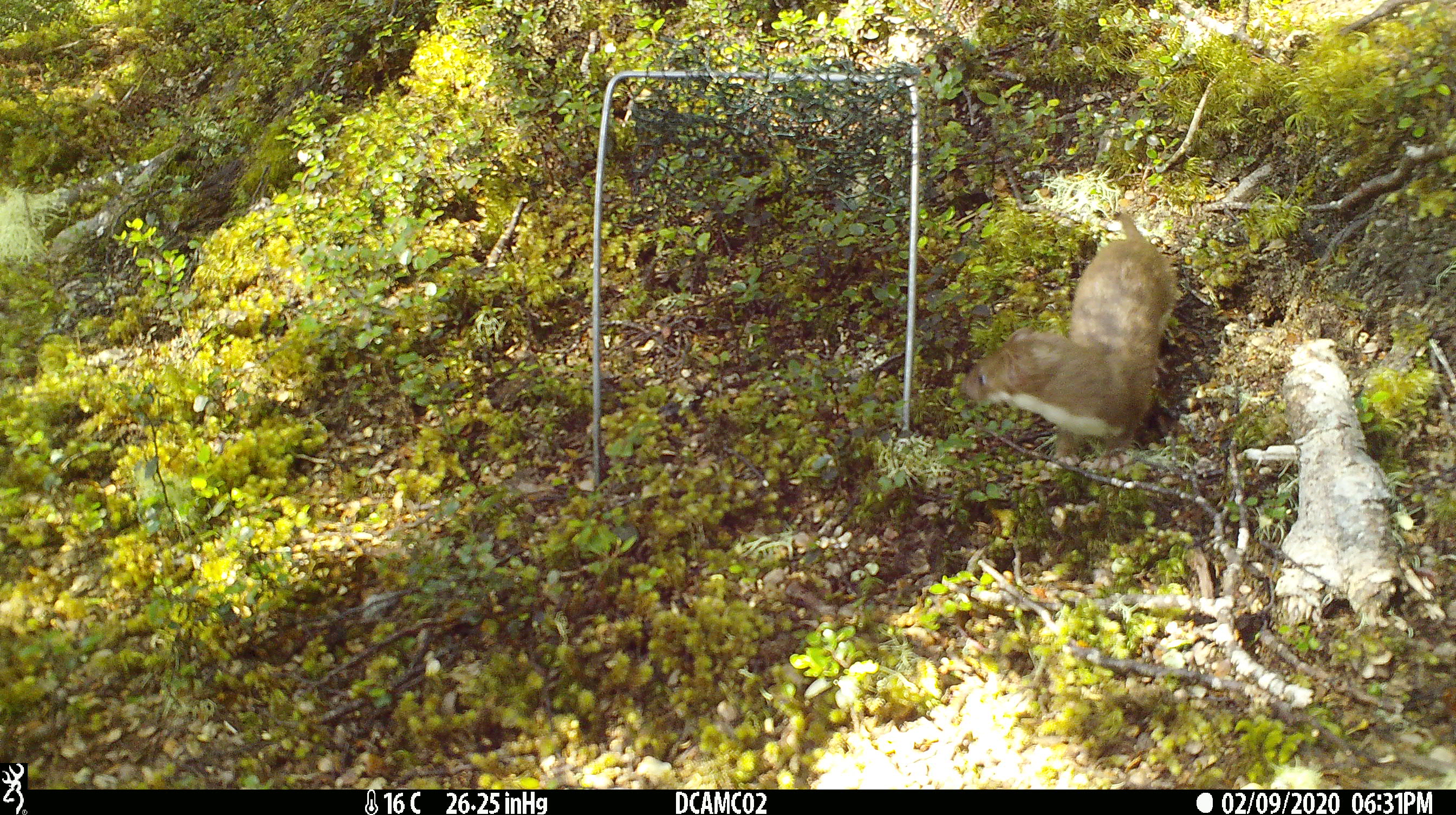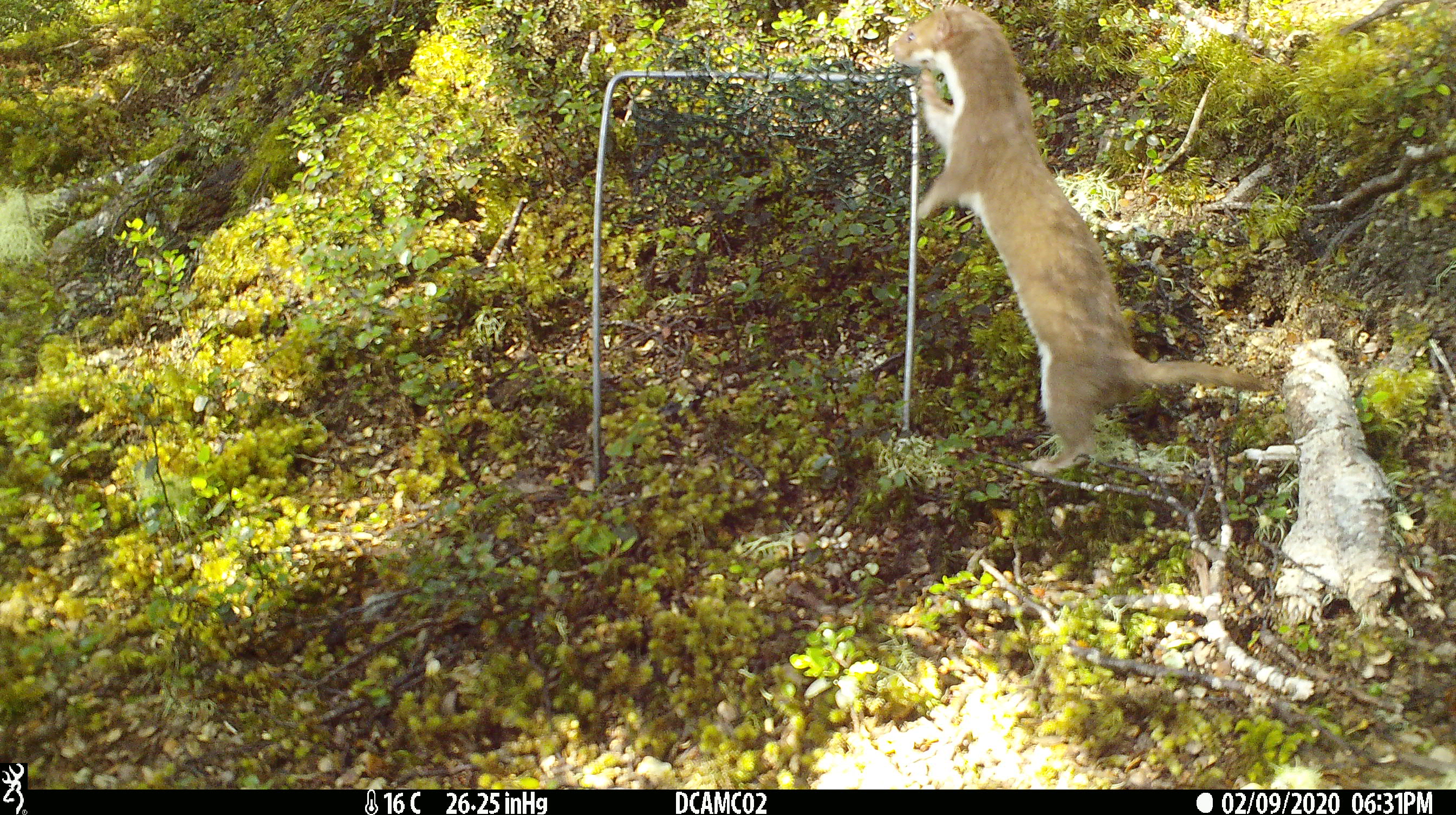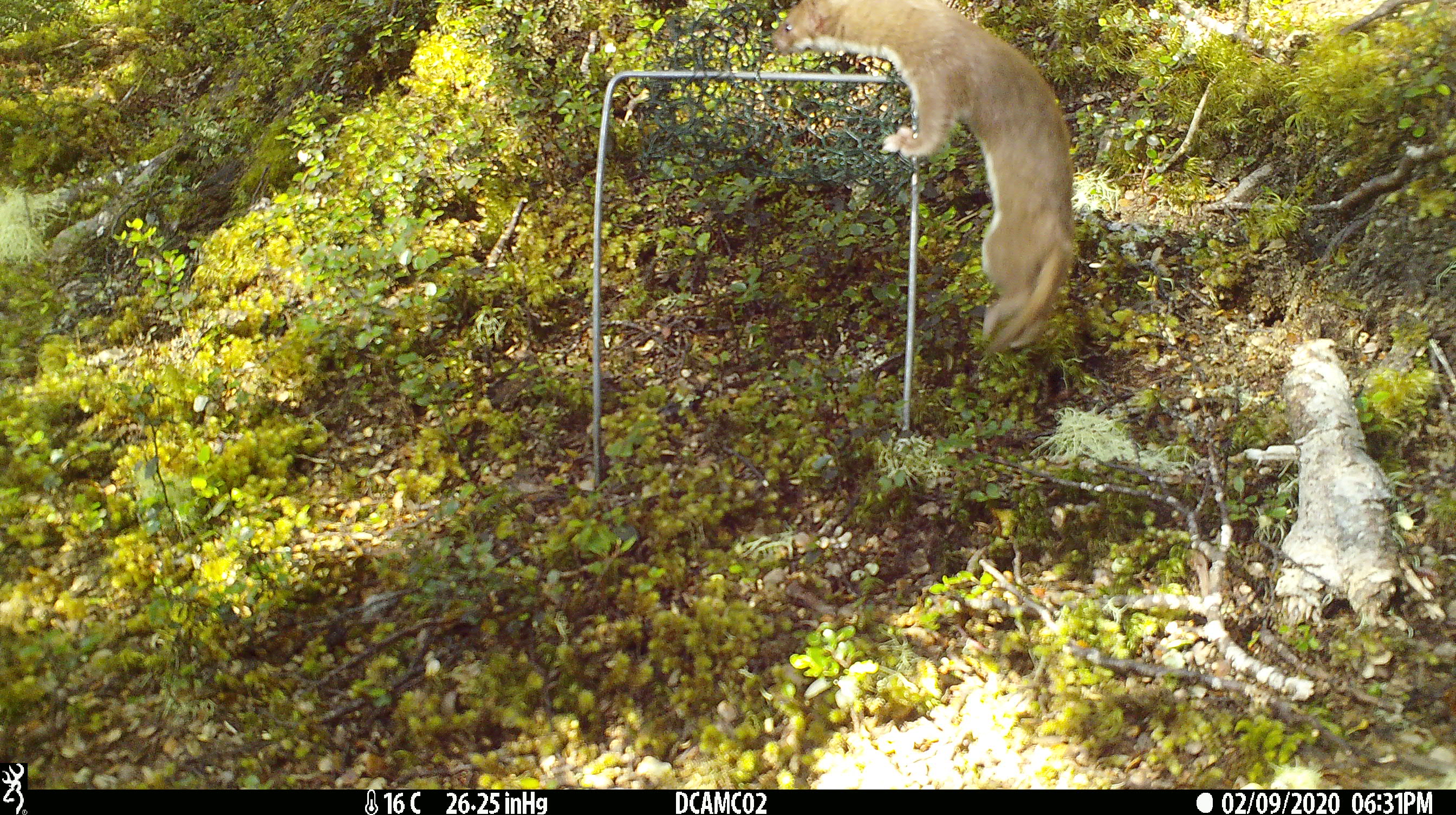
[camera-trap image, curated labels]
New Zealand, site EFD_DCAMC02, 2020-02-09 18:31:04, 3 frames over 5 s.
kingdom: Animalia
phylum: Chordata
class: Mammalia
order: Carnivora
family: Mustelidae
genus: Mustela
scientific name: Mustela nivalis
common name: least weasel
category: weasel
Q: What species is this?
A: Weasel (least weasel) (Mustela nivalis).